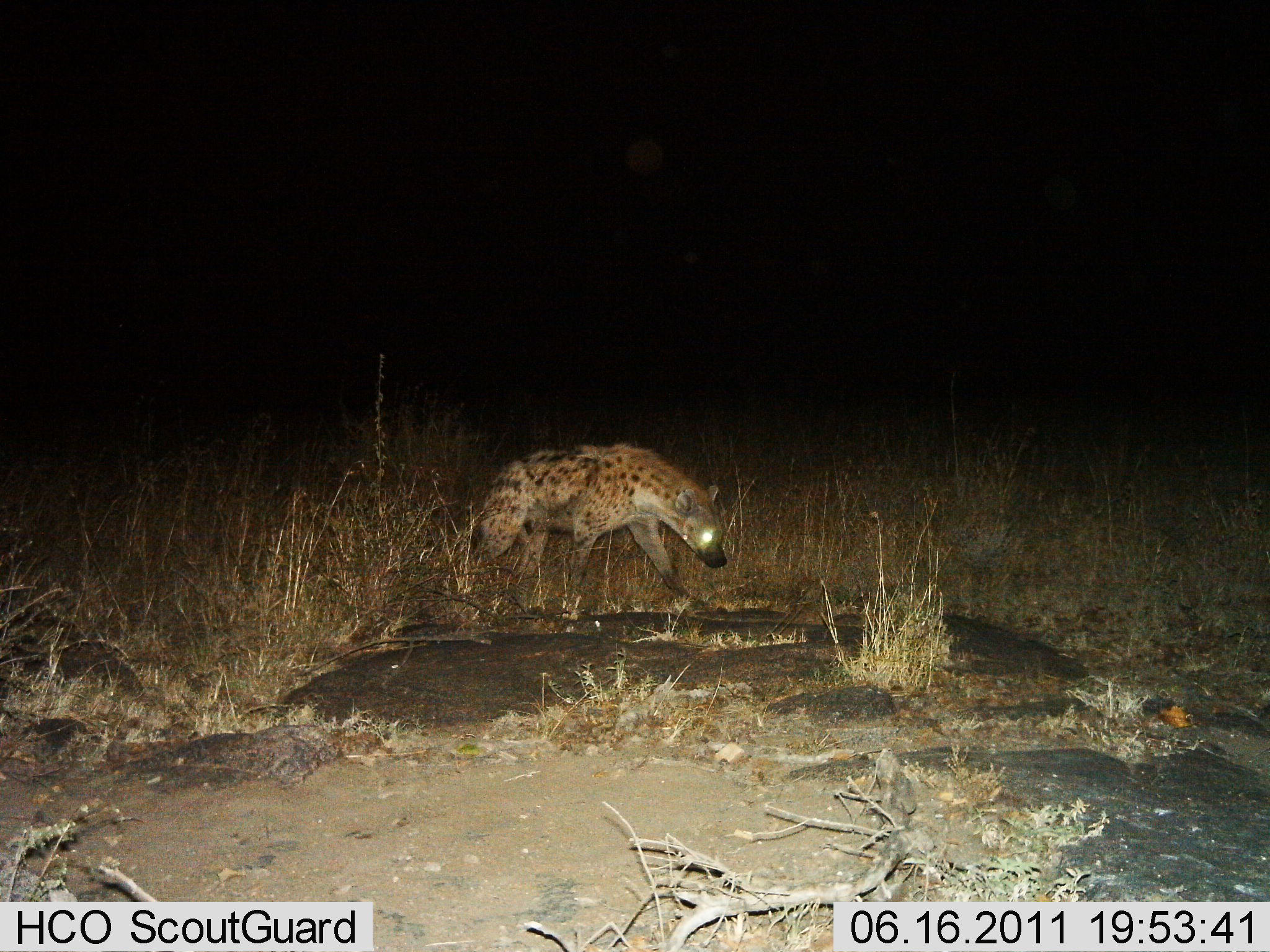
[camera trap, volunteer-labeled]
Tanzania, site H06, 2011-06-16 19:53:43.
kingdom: Animalia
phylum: Chordata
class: Mammalia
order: Carnivora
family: Hyaenidae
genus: Crocuta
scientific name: Crocuta crocuta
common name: spotted hyena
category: hyenaspotted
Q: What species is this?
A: Hyenaspotted (spotted hyena) (Crocuta crocuta).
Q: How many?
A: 1.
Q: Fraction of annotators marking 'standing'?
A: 18%.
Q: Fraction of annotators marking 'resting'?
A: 0%.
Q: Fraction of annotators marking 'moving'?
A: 82%.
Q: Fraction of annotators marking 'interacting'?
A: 0%.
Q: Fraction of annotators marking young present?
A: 0%.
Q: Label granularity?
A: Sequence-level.